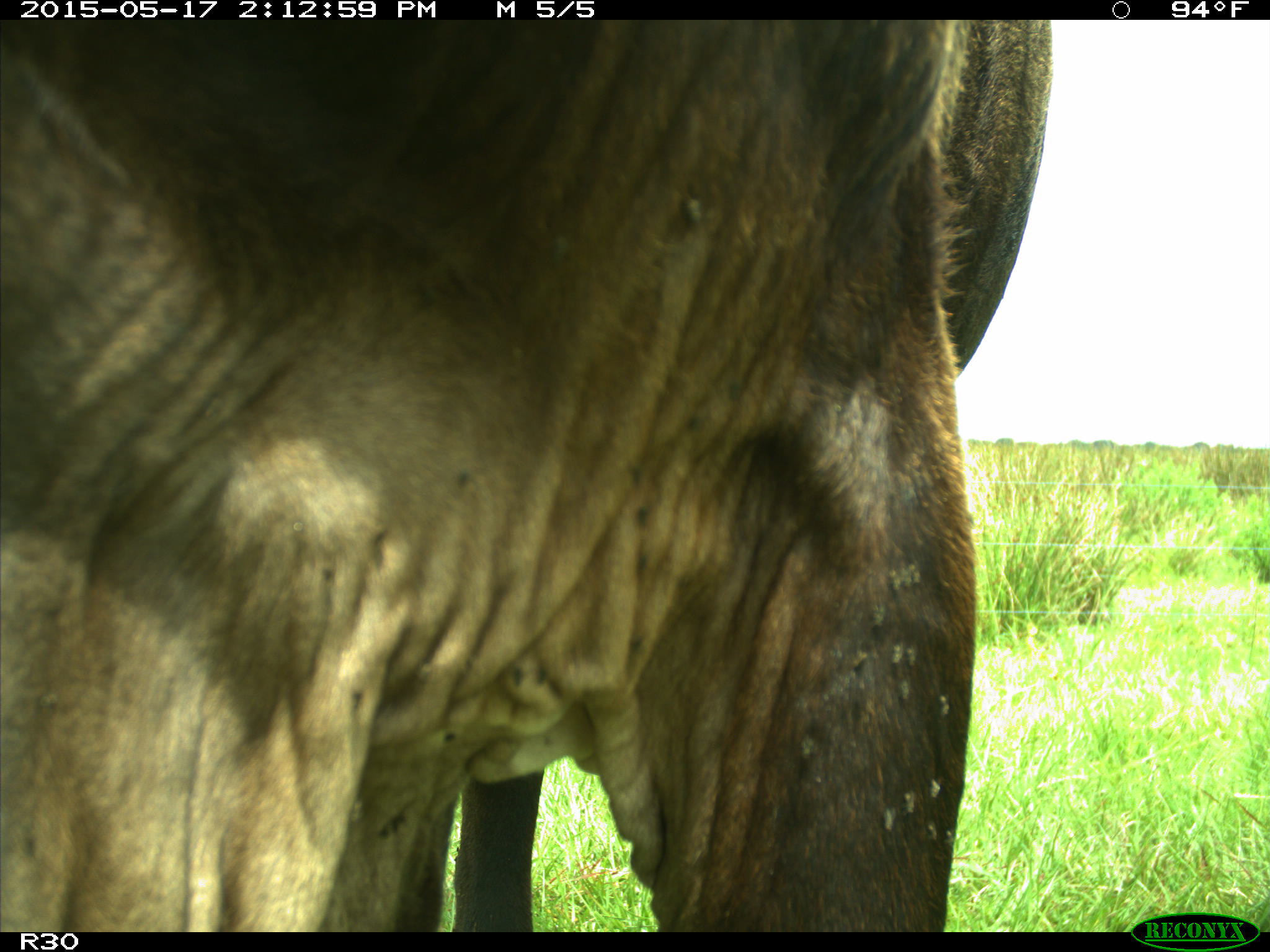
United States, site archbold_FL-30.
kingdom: Animalia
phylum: Chordata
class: Mammalia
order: Artiodactyla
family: Bovidae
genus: Bos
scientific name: Bos taurus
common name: domestic cow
Bos taurus (domestic cow).